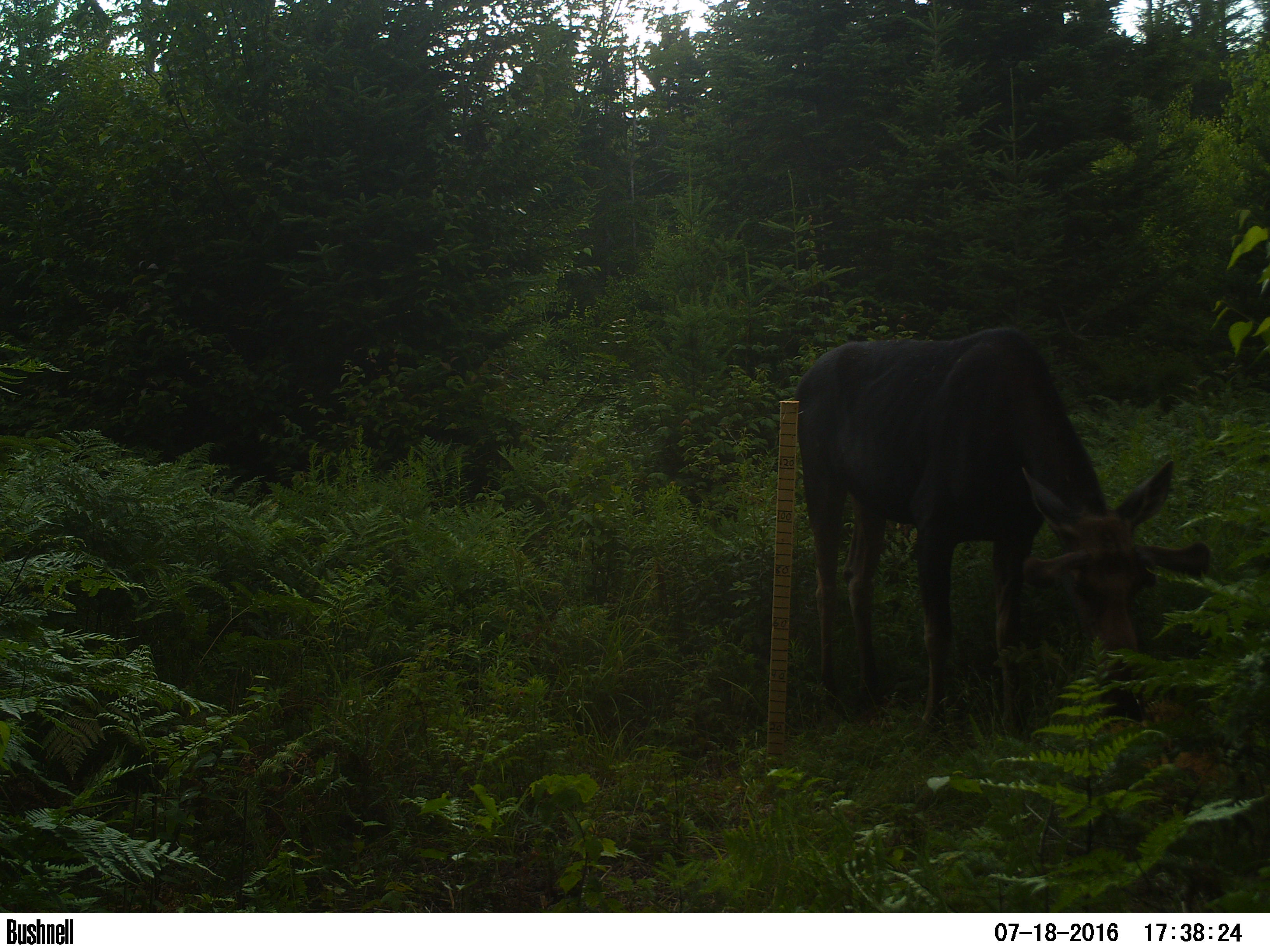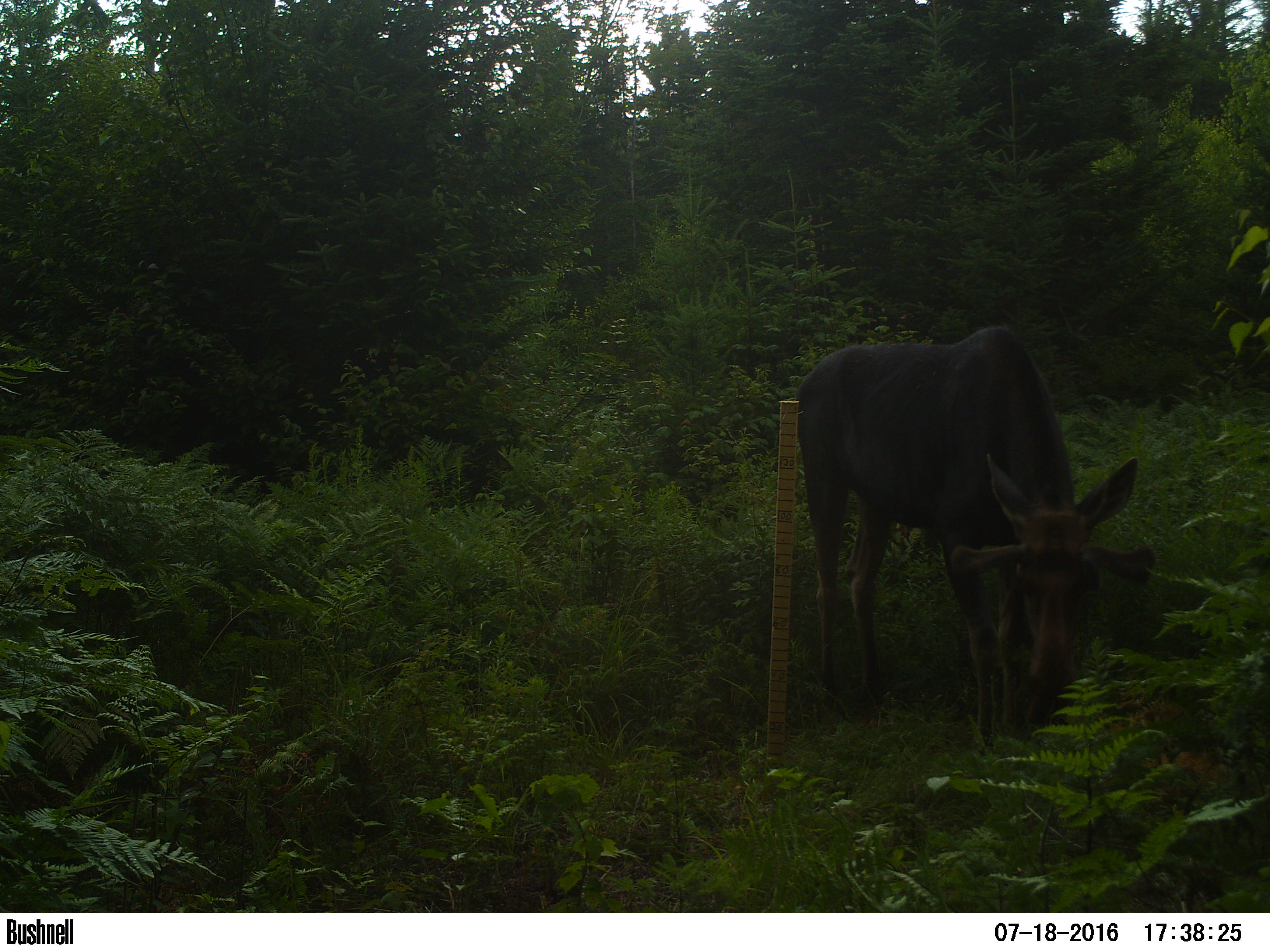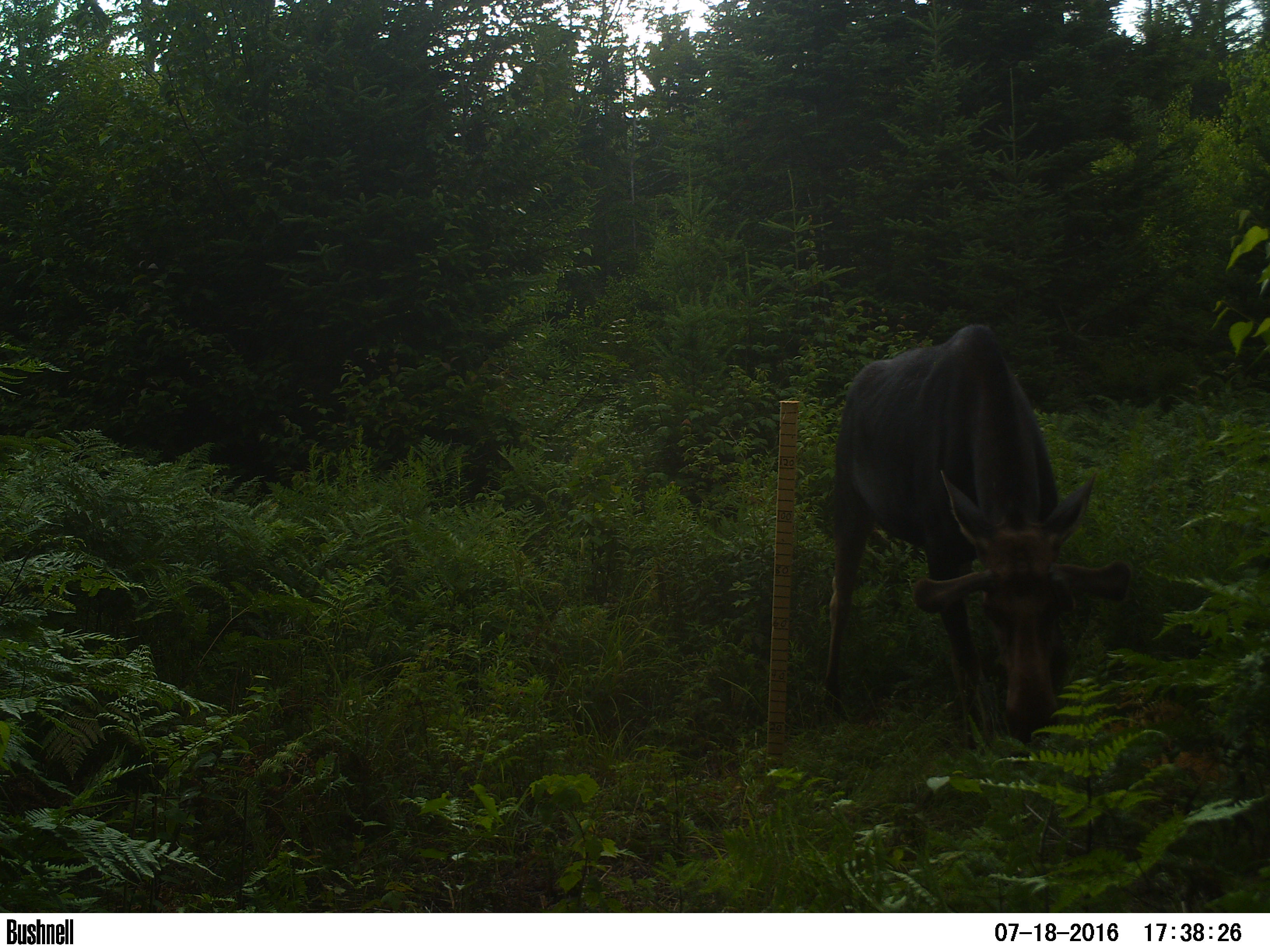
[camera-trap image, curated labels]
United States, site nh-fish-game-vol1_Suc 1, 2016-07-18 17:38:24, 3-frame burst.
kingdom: Animalia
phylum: Chordata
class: Mammalia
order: Artiodactyla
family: Cervidae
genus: Alces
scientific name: Alces alces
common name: moose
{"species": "moose (Alces alces)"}